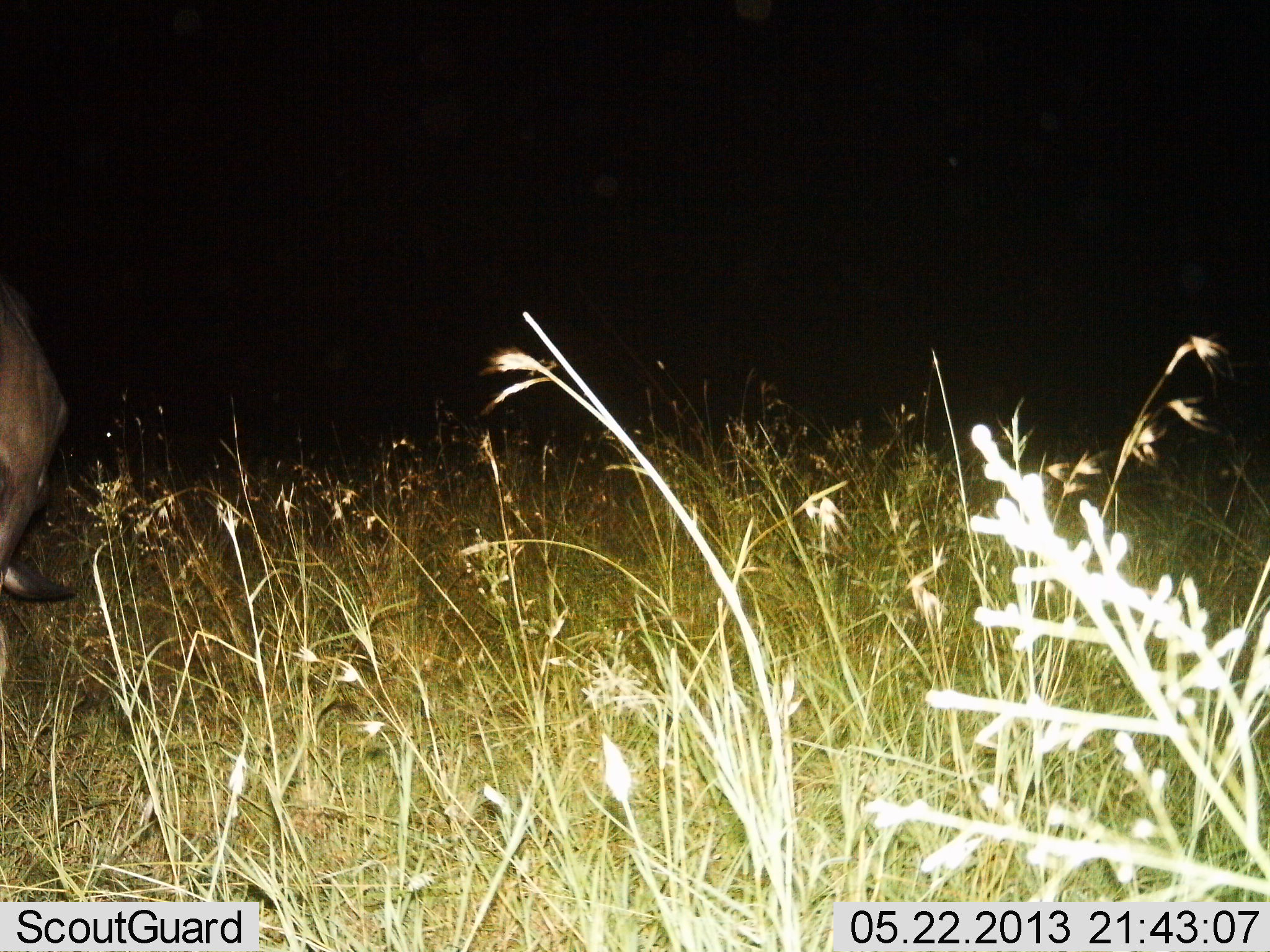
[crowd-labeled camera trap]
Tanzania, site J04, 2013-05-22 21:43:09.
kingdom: Animalia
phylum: Chordata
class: Mammalia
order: Artiodactyla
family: Bovidae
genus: Connochaetes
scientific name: Connochaetes taurinus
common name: blue wildebeest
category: wildebeest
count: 1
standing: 50%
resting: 0%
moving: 0%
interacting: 0%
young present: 0%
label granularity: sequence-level